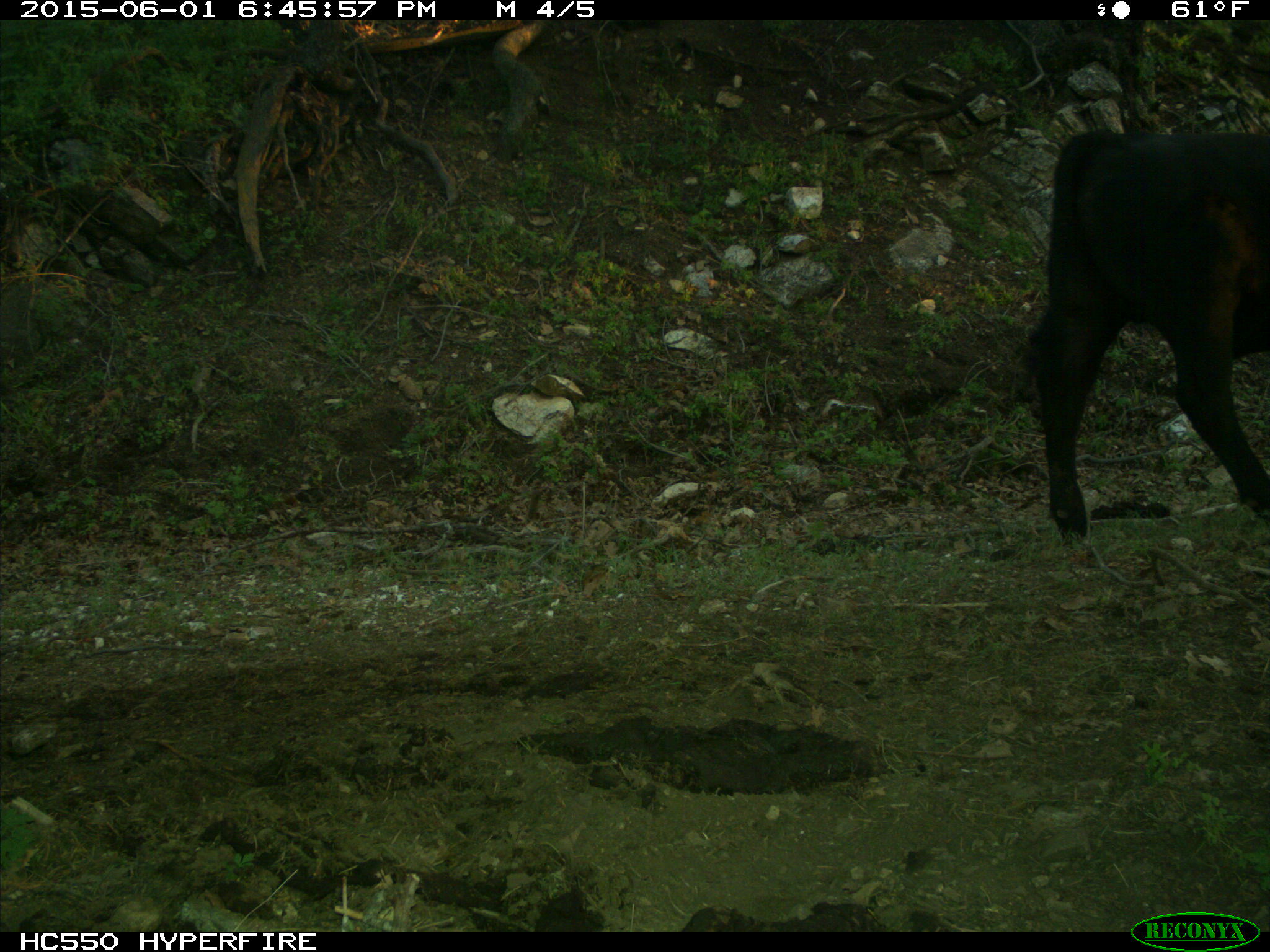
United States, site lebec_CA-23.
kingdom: Animalia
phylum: Chordata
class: Mammalia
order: Artiodactyla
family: Bovidae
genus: Bos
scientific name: Bos taurus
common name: domestic cow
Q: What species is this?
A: Bos taurus (domestic cow).